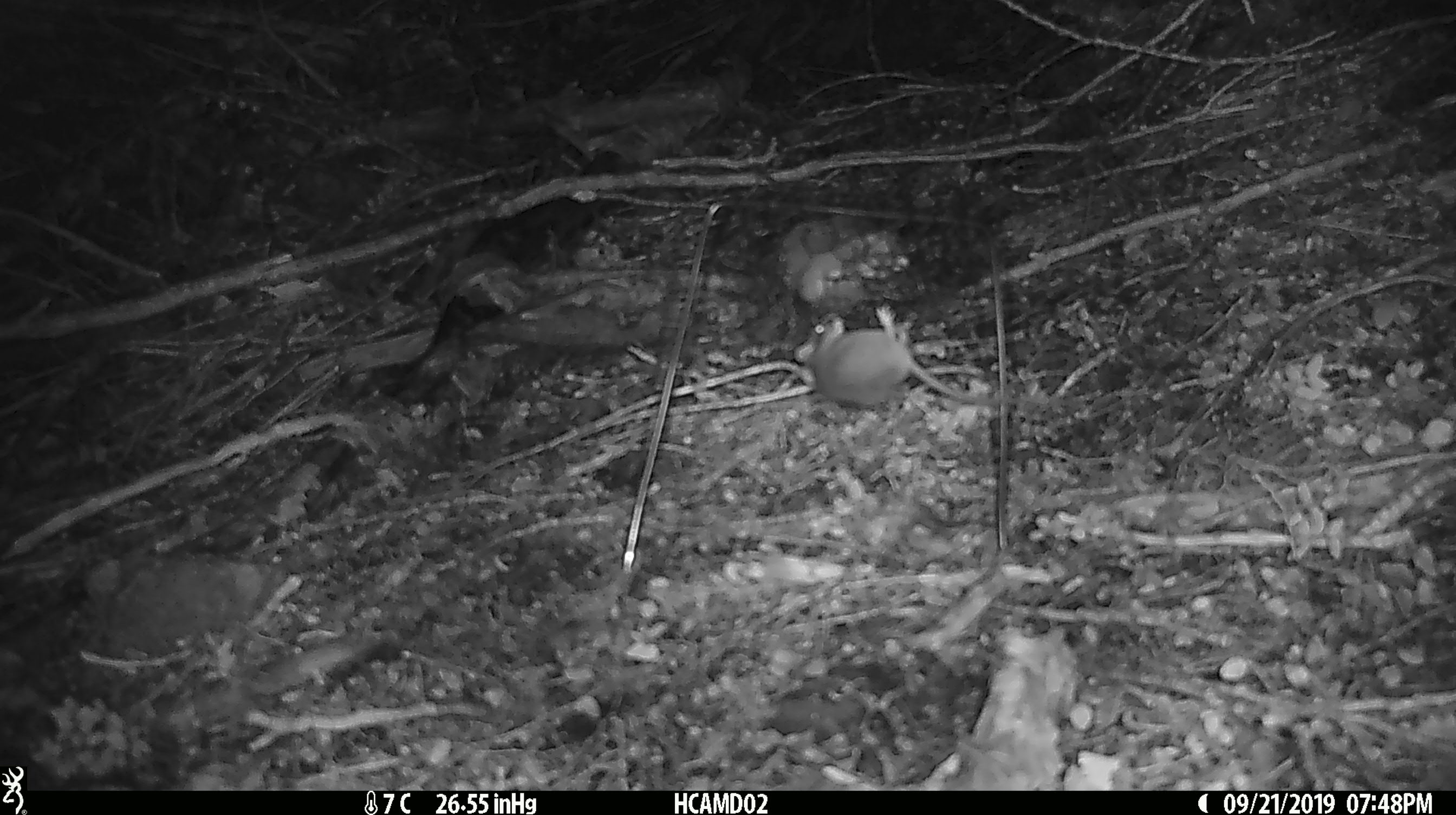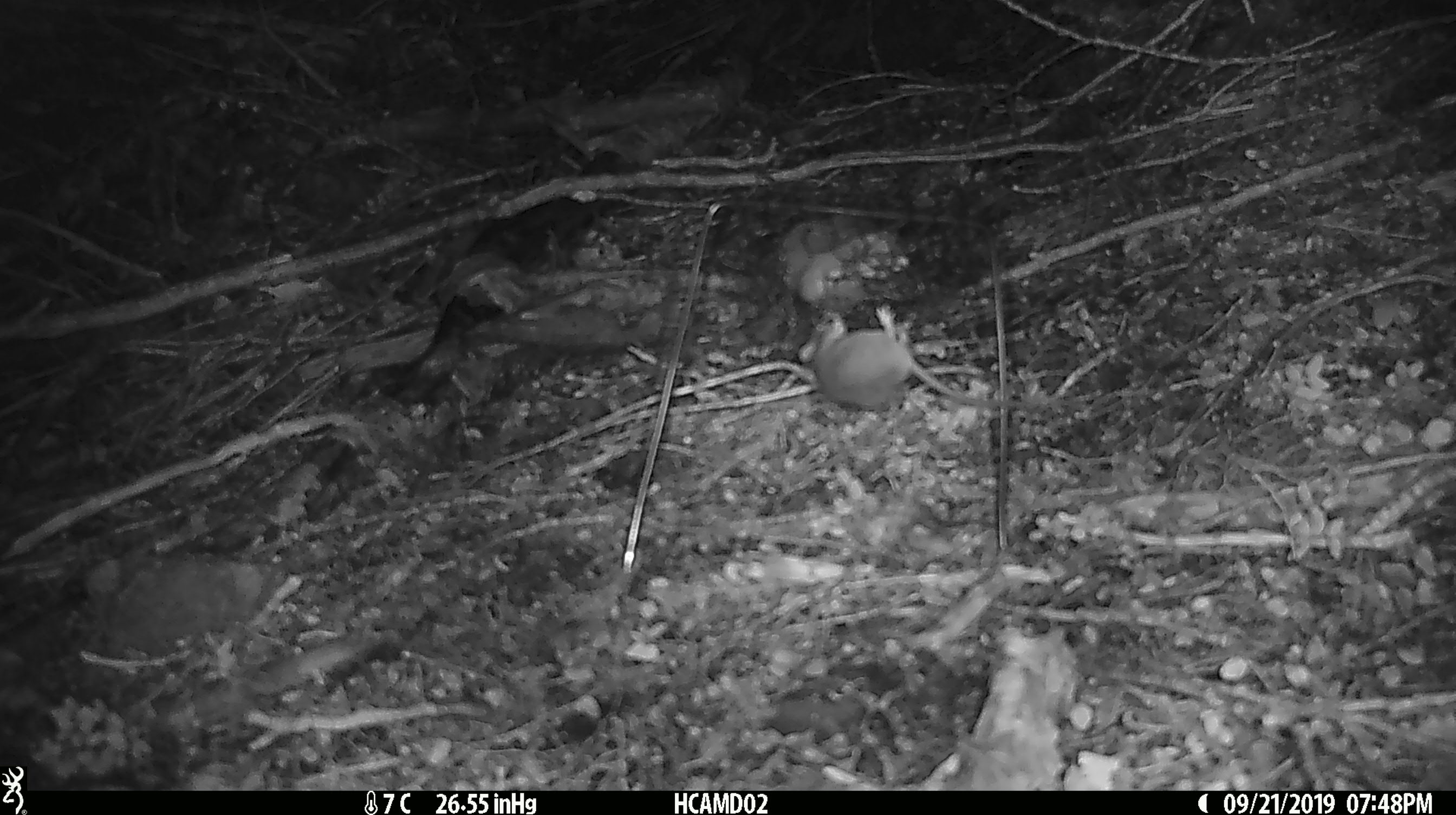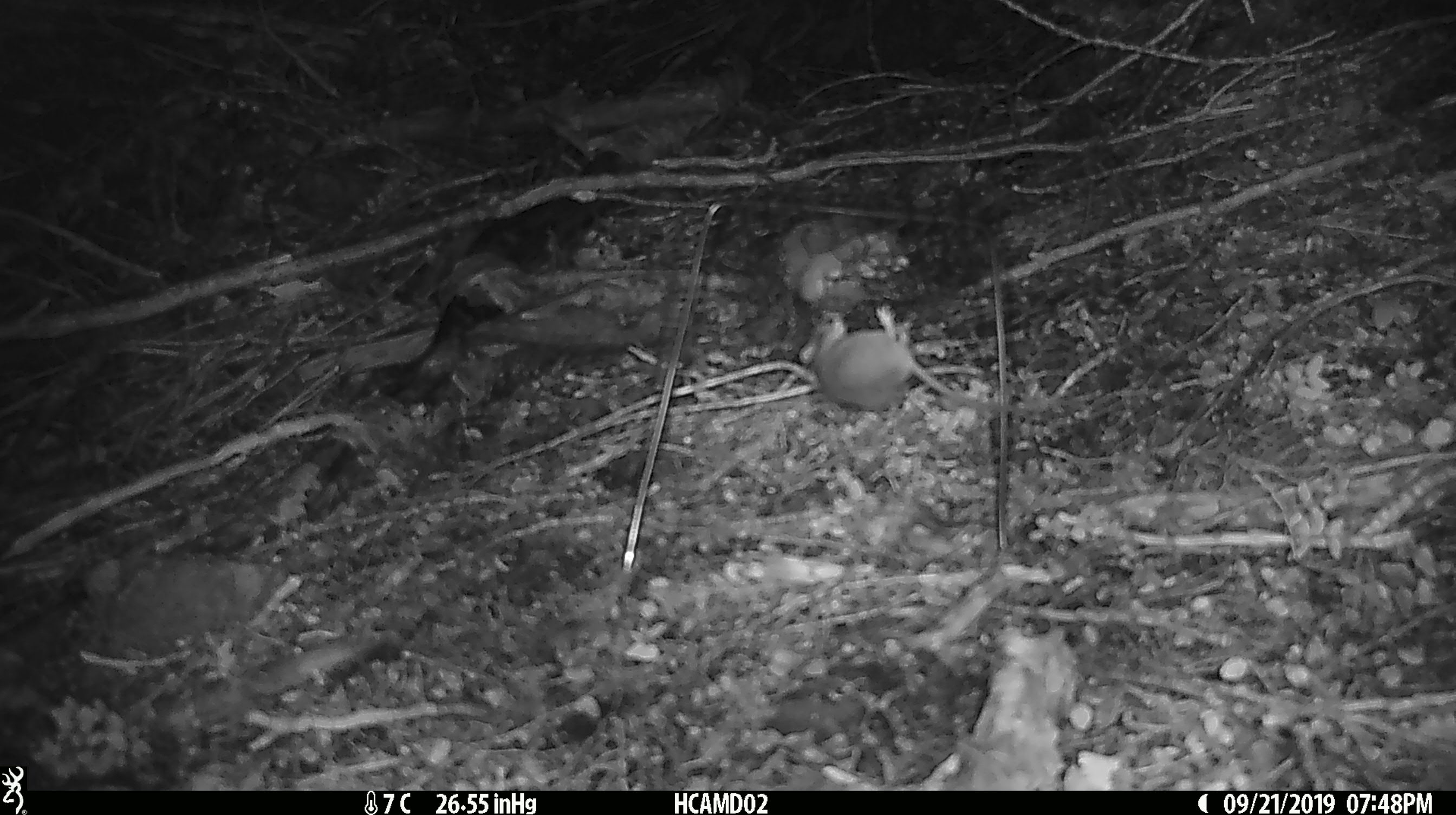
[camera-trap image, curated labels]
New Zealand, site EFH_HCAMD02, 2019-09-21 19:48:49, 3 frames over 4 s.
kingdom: Animalia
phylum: Chordata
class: Mammalia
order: Rodentia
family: Muridae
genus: Mus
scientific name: Mus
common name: mouse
Mouse (Mus).